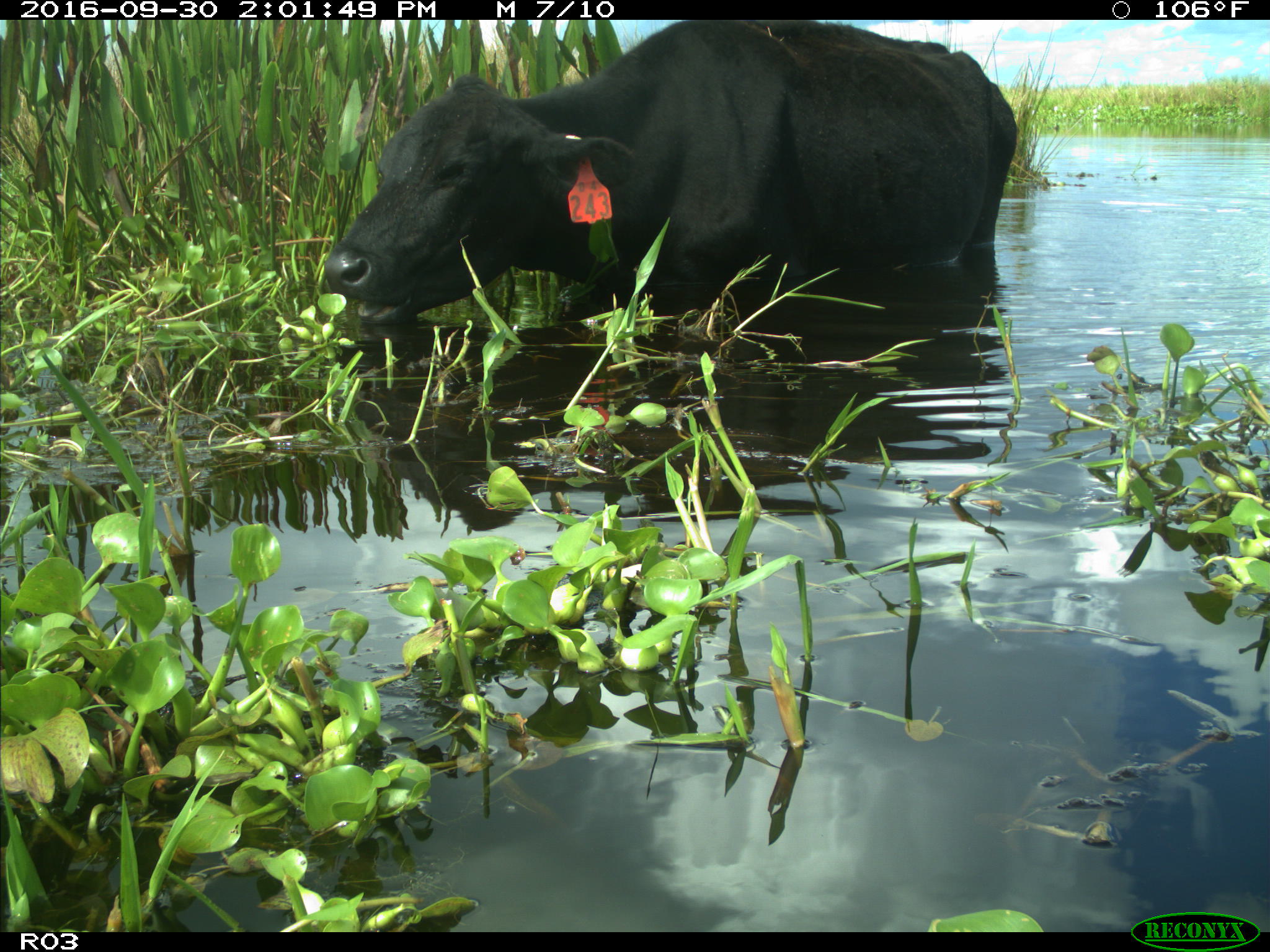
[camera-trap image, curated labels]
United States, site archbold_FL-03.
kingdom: Animalia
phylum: Chordata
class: Mammalia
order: Artiodactyla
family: Bovidae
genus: Bos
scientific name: Bos taurus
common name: domestic cow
Bos taurus (domestic cow).